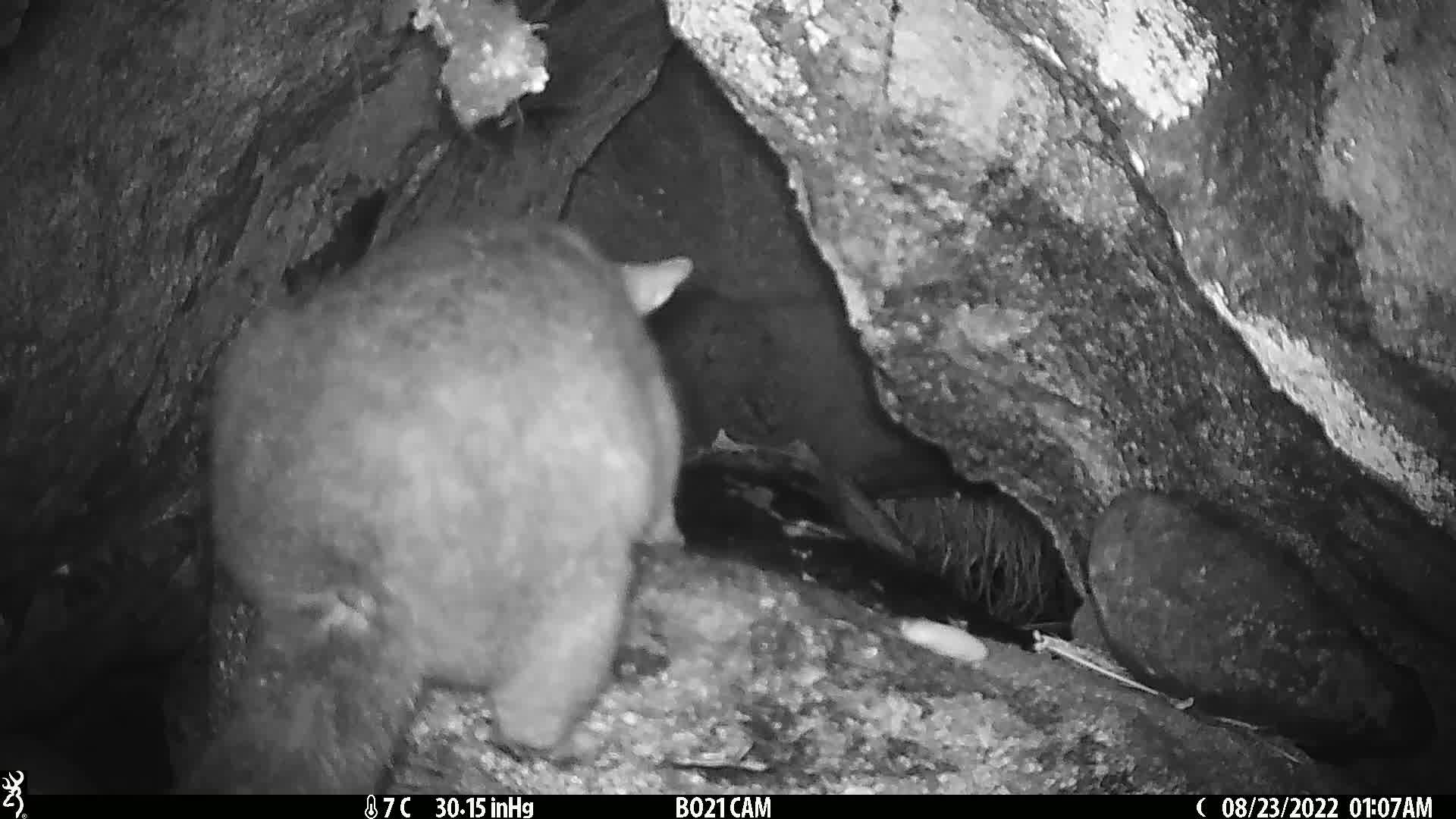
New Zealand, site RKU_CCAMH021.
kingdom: Animalia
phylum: Chordata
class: Mammalia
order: Diprotodontia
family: Phalangeridae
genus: Trichosurus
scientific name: Trichosurus vulpecula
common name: common brushtail possum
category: possum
Possum (common brushtail possum) (Trichosurus vulpecula).